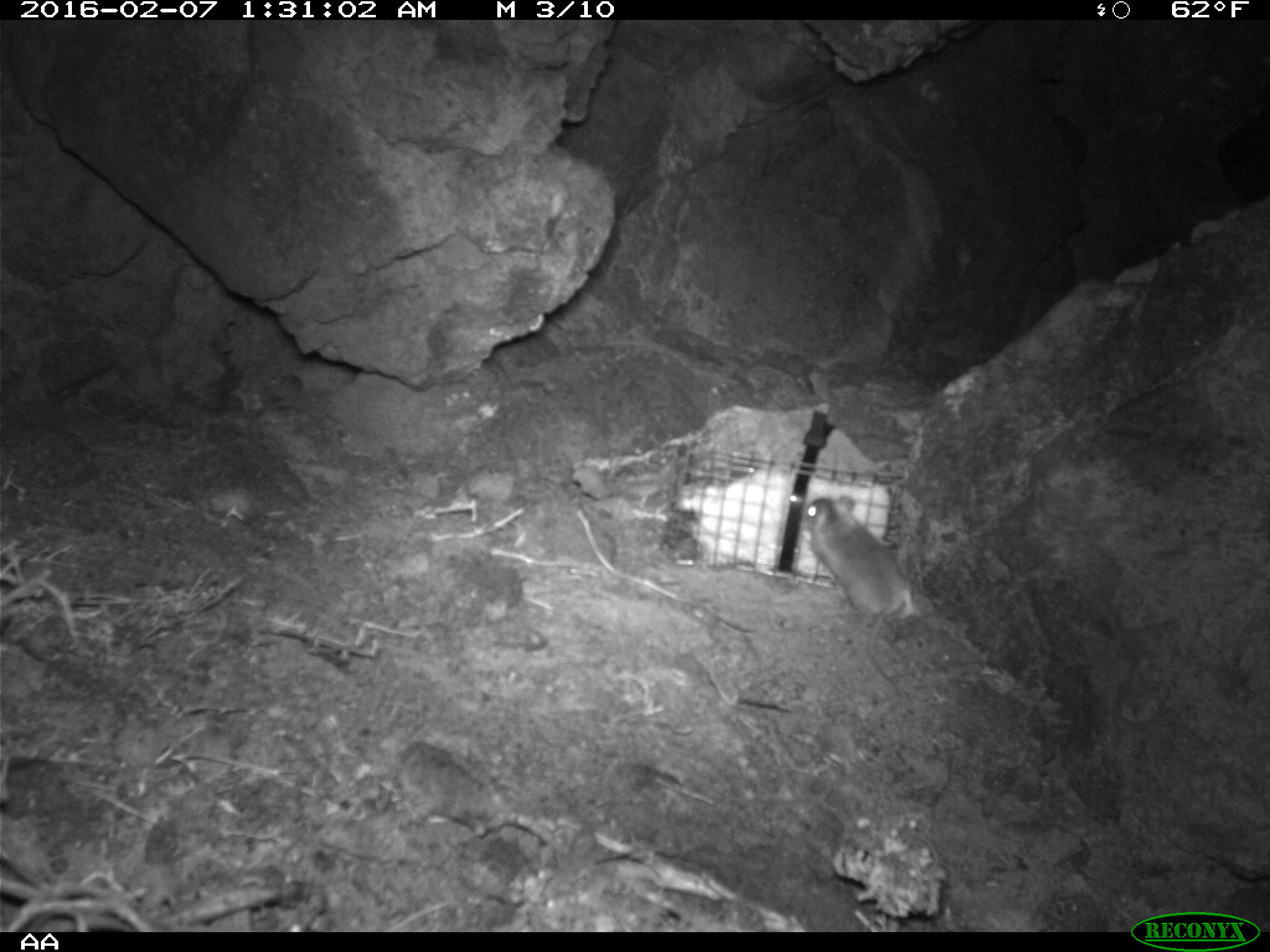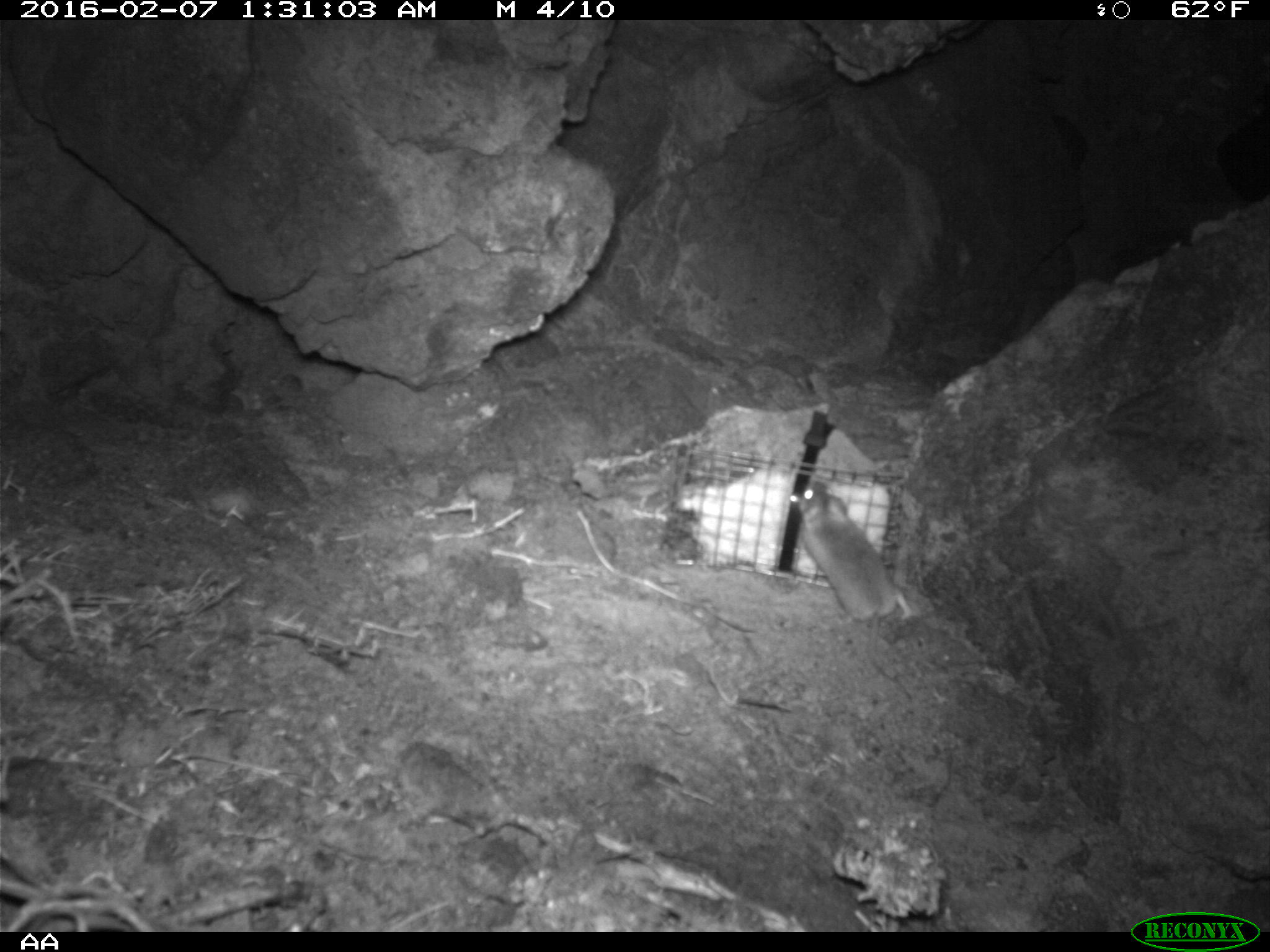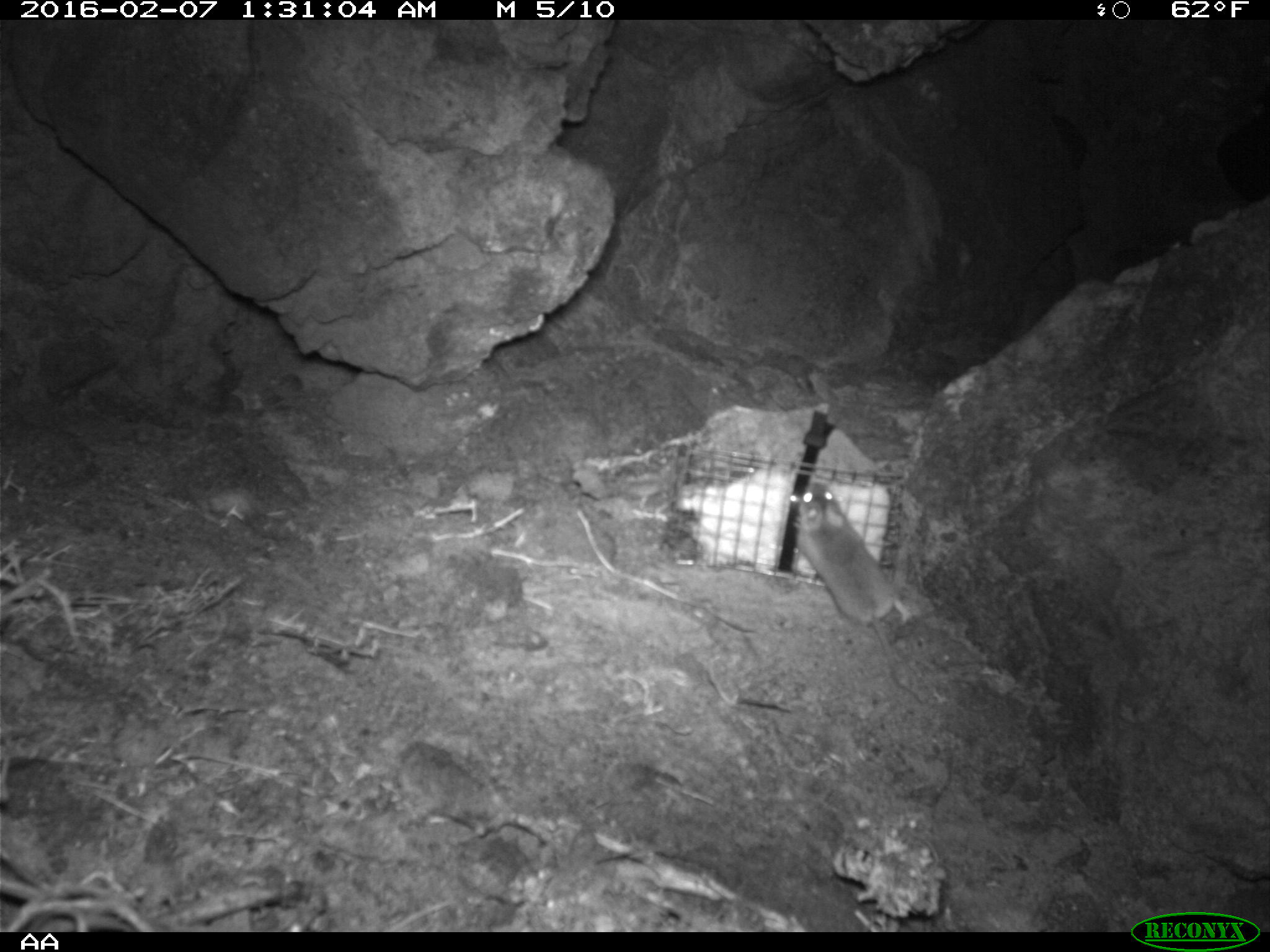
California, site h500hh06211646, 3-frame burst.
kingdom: Animalia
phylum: Chordata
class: Mammalia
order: Rodentia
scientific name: Rodentia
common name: rodent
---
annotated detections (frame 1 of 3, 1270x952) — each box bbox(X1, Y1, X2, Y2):
rodent: bbox(802, 491, 913, 701)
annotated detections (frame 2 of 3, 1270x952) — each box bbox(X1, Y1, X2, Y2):
rodent: bbox(788, 479, 910, 681)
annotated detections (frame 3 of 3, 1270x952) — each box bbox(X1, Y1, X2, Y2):
rodent: bbox(790, 482, 912, 687)